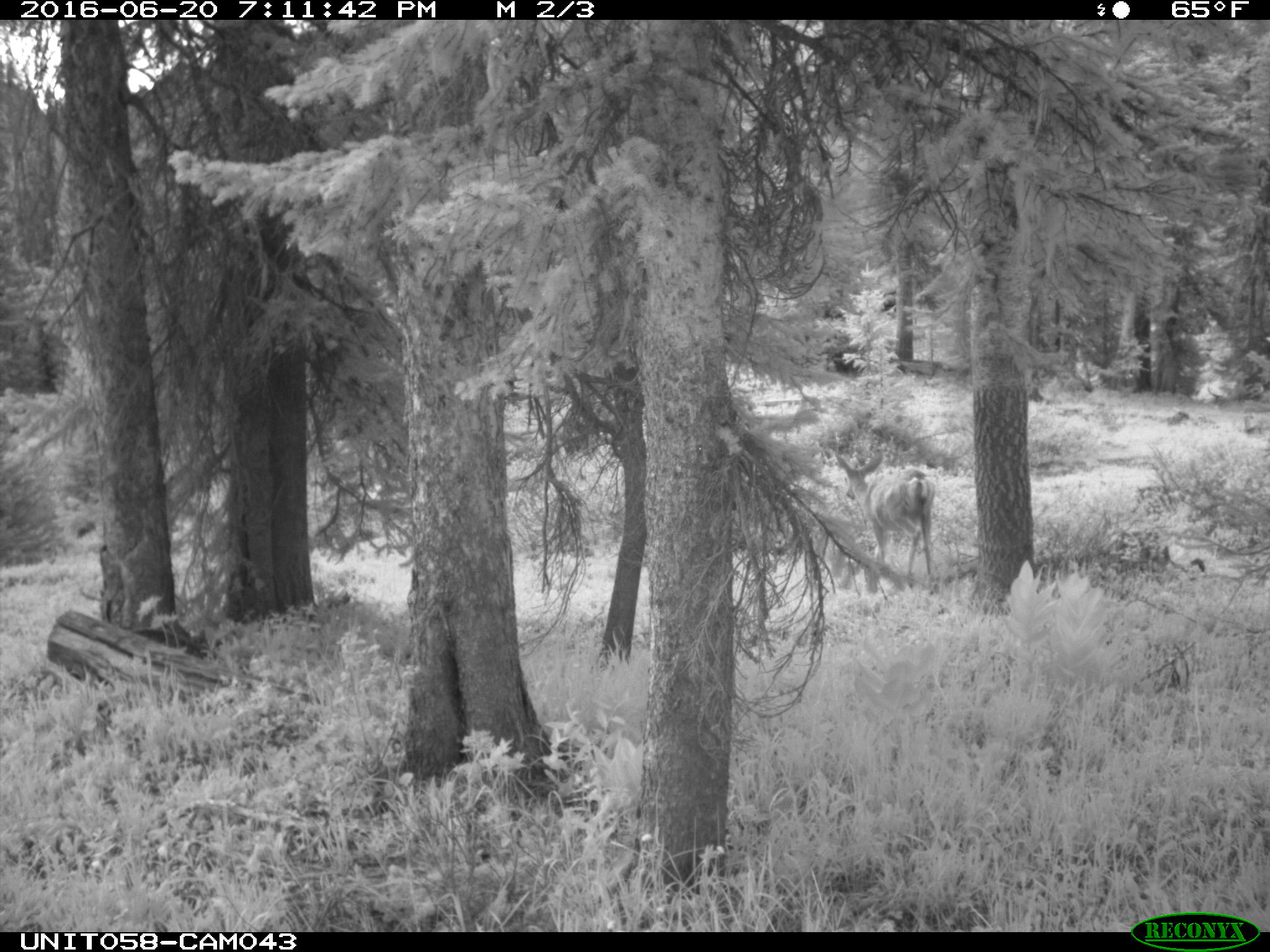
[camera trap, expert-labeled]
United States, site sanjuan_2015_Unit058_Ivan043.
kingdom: Animalia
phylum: Chordata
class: Mammalia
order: Artiodactyla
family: Cervidae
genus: Odocoileus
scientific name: Odocoileus hemionus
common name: mule deer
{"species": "Odocoileus hemionus (mule deer)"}